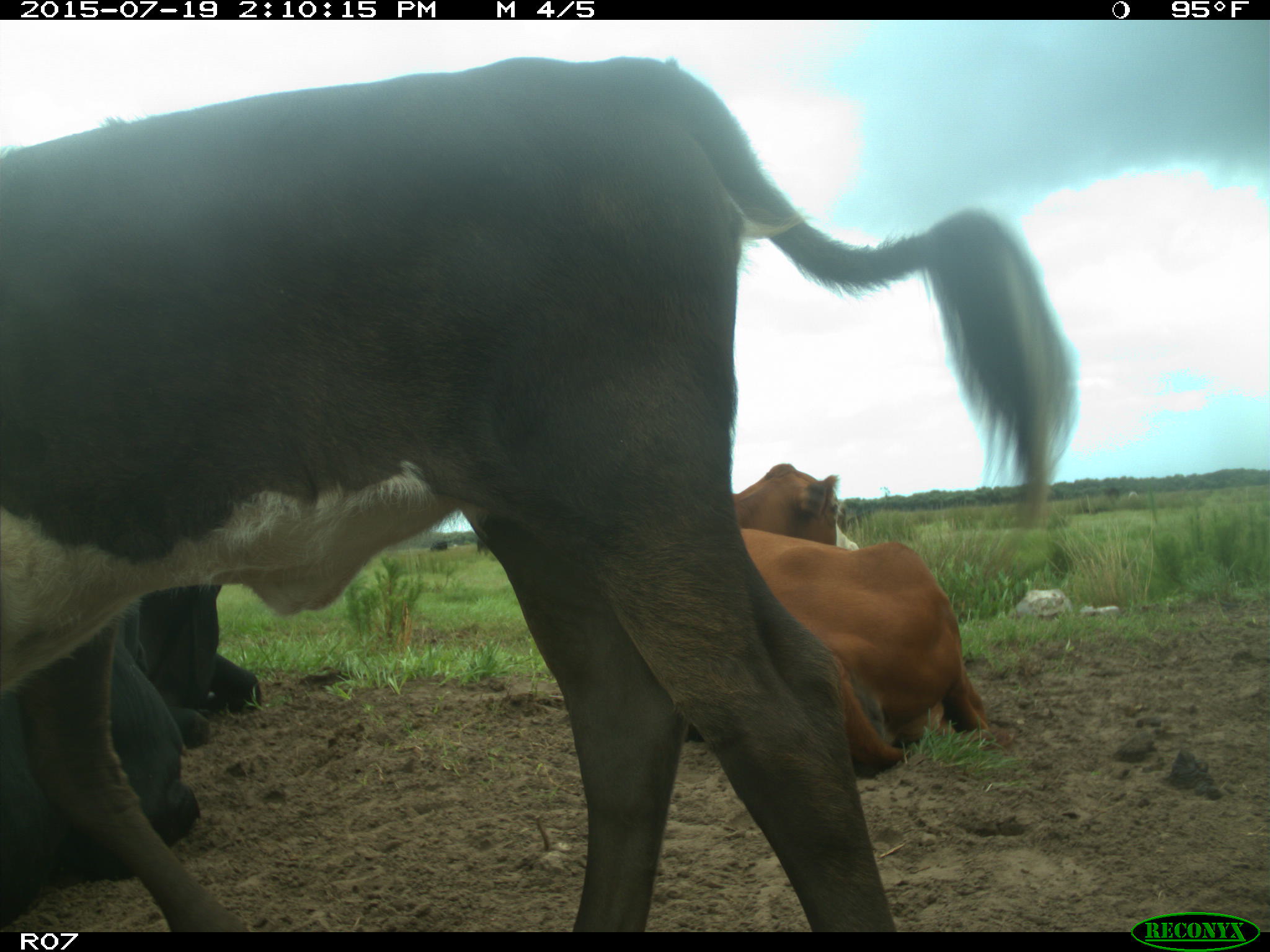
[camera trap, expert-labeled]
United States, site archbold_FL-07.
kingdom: Animalia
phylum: Chordata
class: Mammalia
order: Artiodactyla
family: Bovidae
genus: Bos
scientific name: Bos taurus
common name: domestic cow